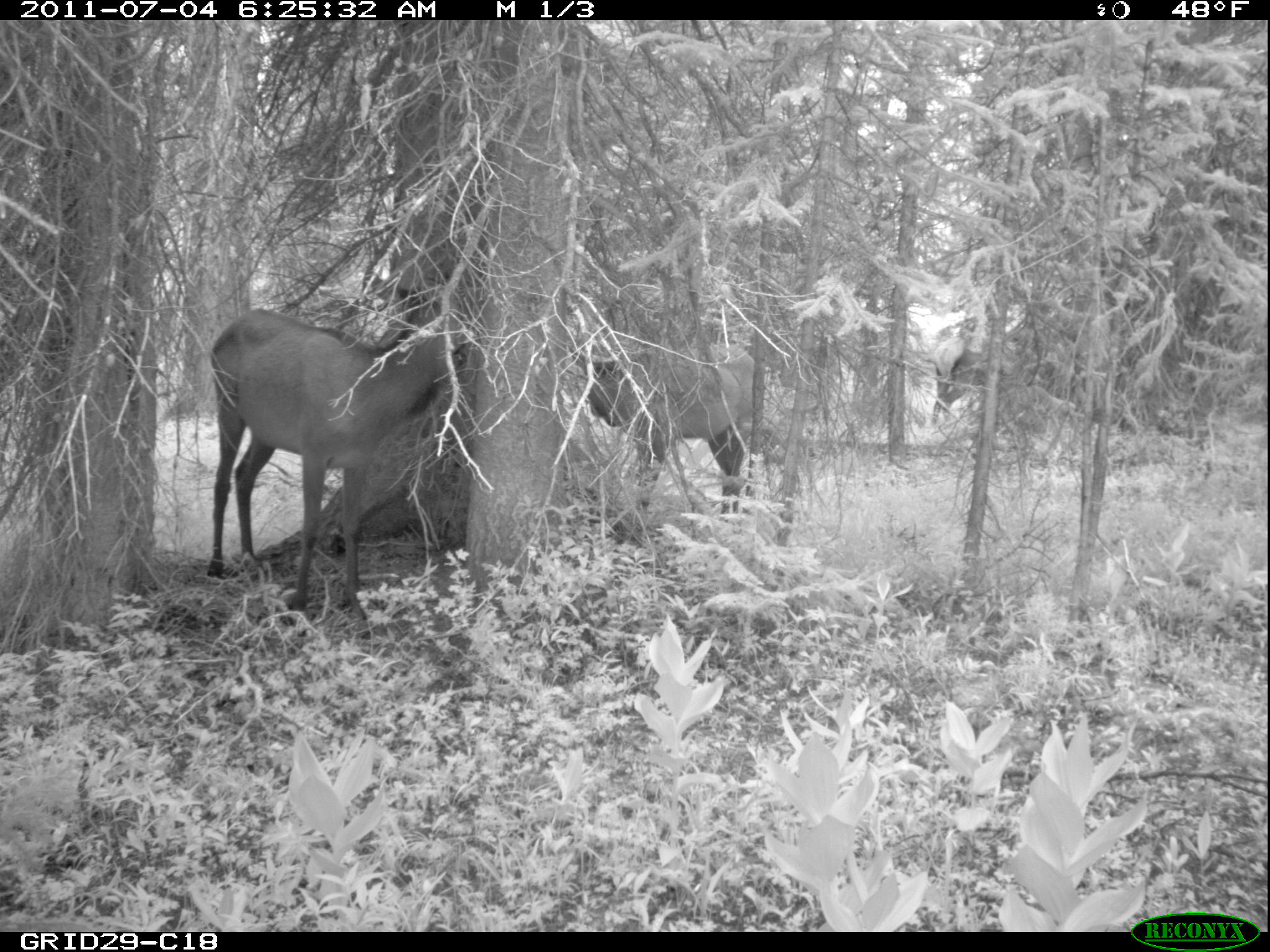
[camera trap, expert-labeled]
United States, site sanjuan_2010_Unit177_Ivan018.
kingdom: Animalia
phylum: Chordata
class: Mammalia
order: Artiodactyla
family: Cervidae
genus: Cervus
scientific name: Cervus elaphus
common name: red deer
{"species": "Cervus elaphus (red deer)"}